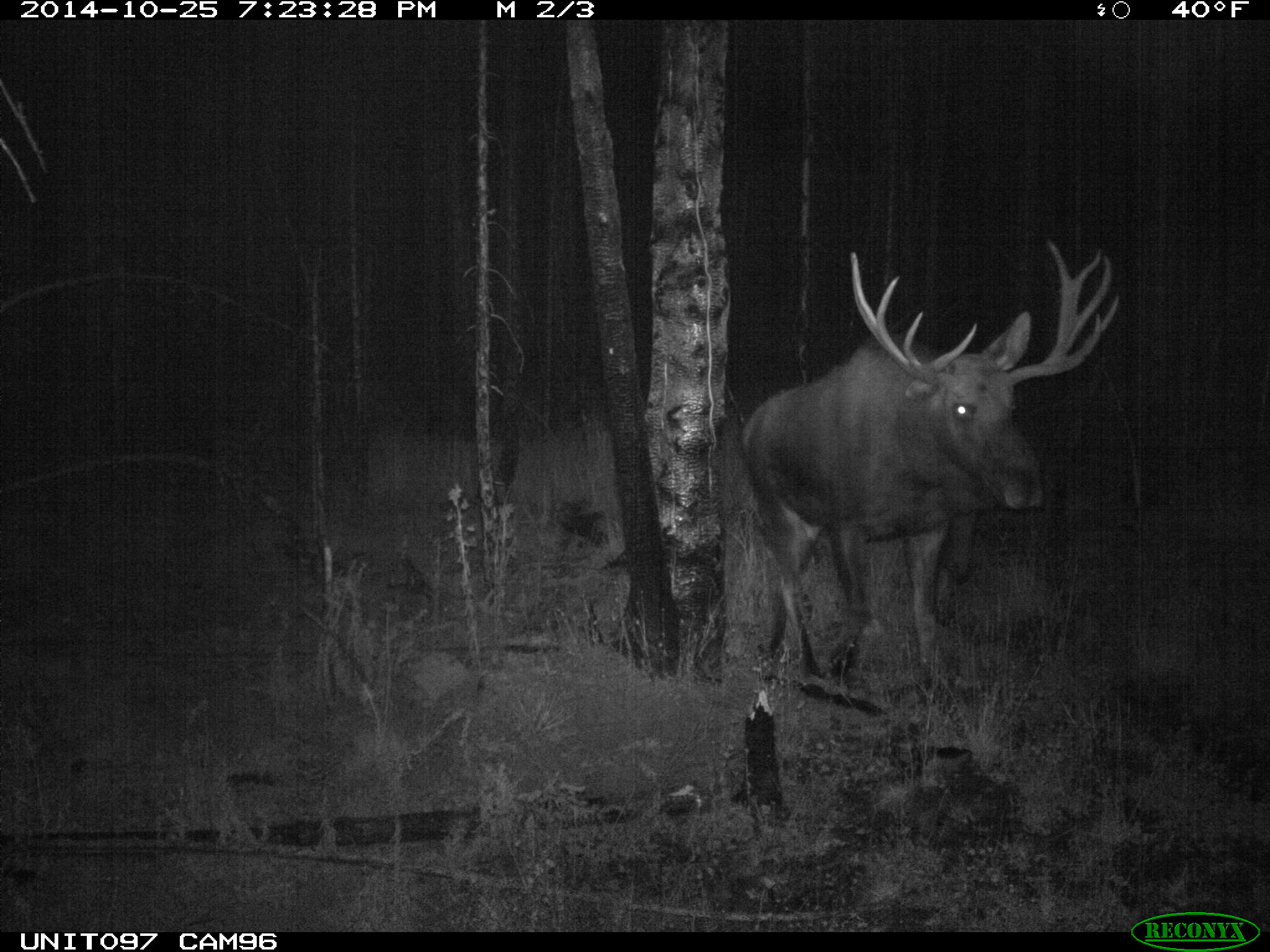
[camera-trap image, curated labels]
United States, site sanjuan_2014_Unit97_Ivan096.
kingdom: Animalia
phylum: Chordata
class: Mammalia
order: Artiodactyla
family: Cervidae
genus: Alces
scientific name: Alces alces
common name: moose